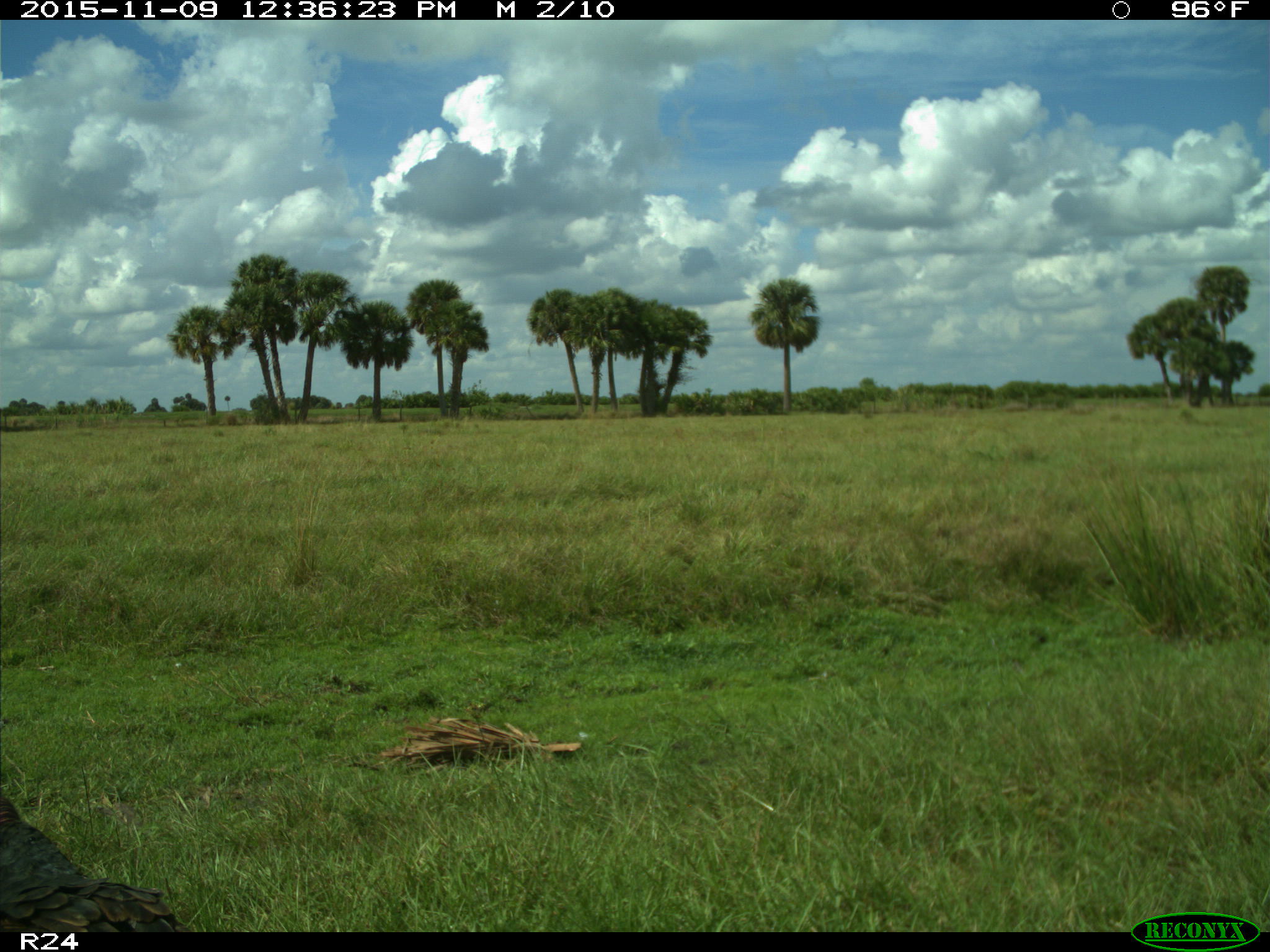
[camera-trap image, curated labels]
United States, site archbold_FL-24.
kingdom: Animalia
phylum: Chordata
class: Aves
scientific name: Aves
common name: birds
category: unidentified bird